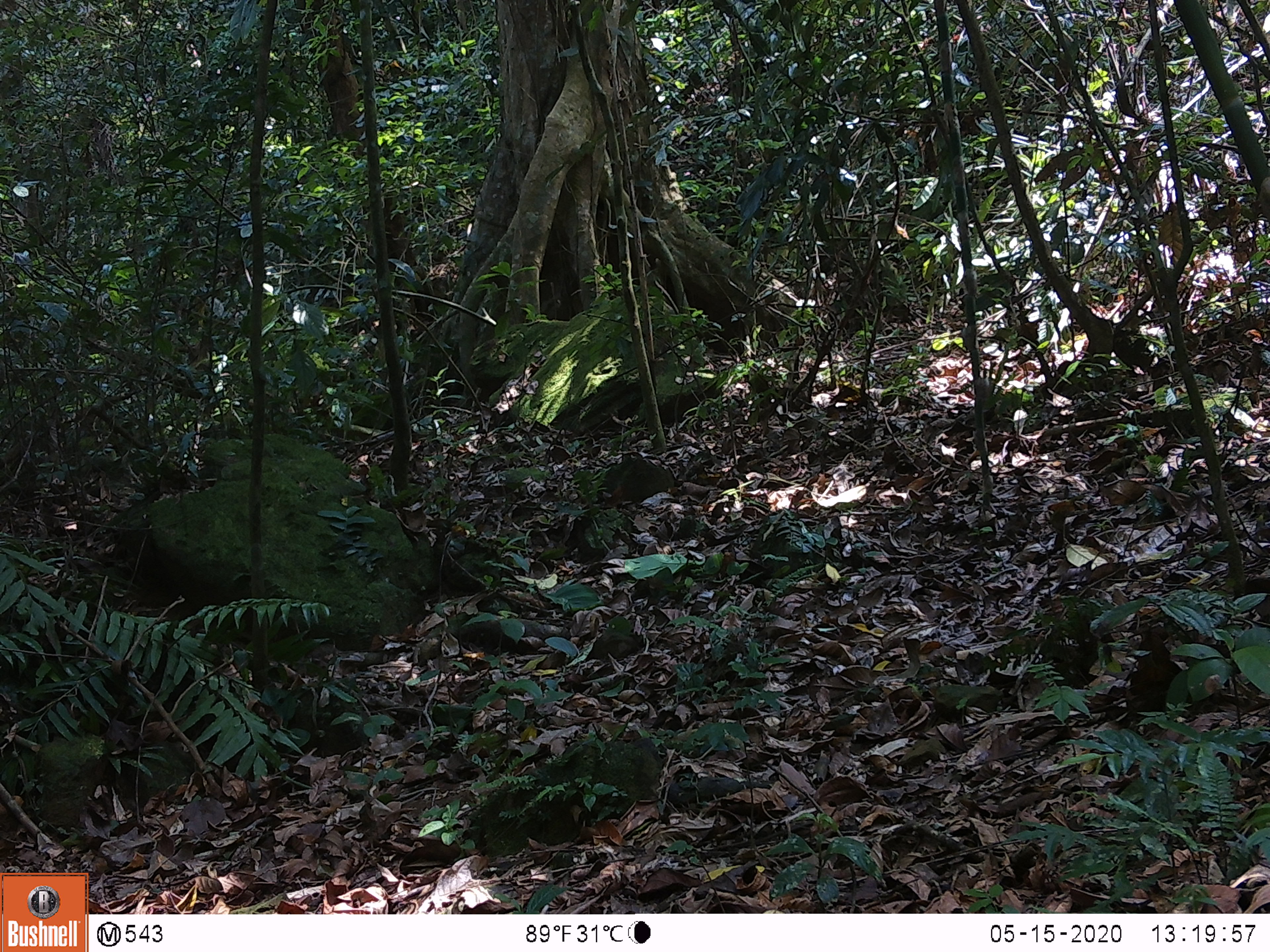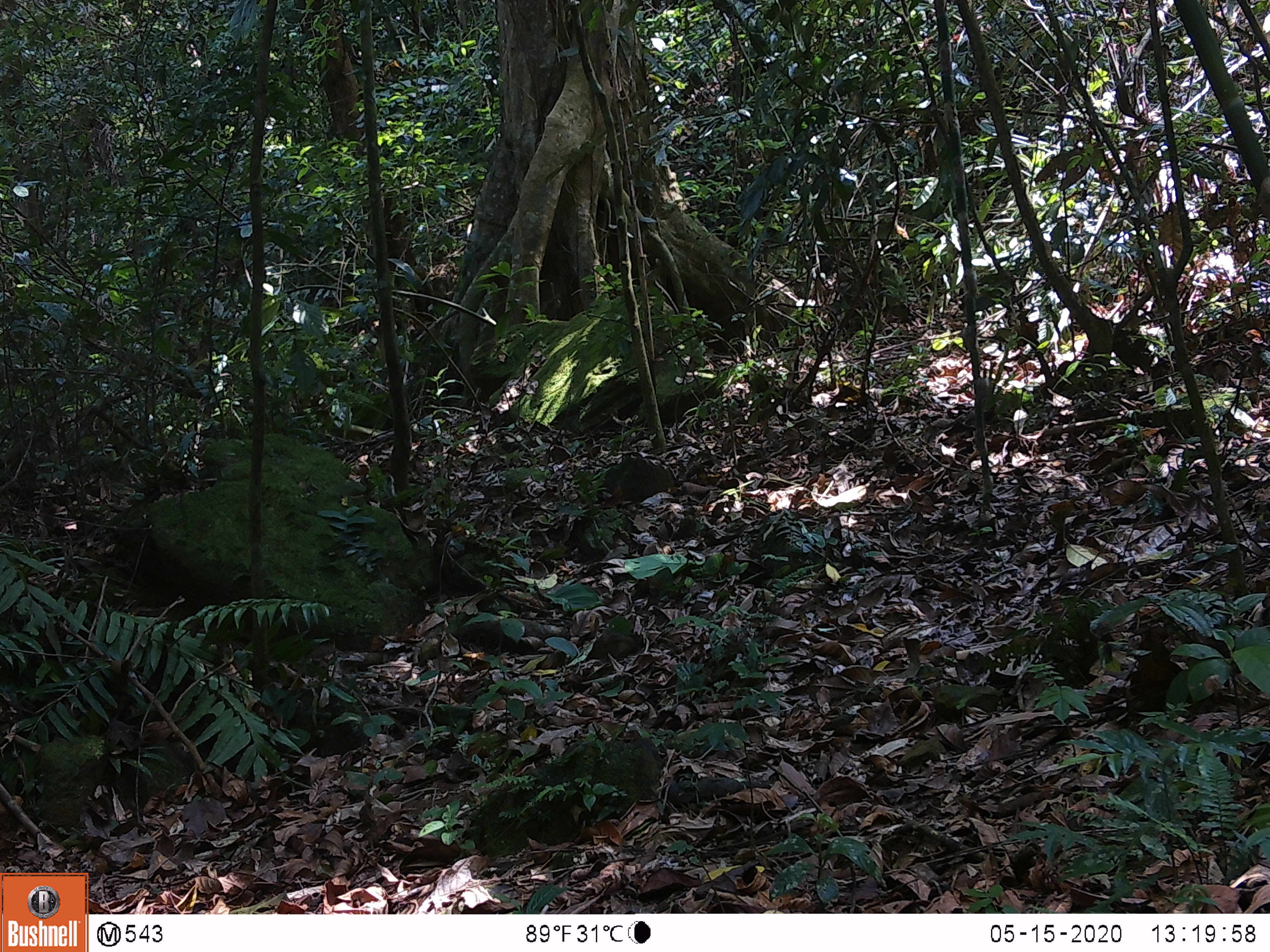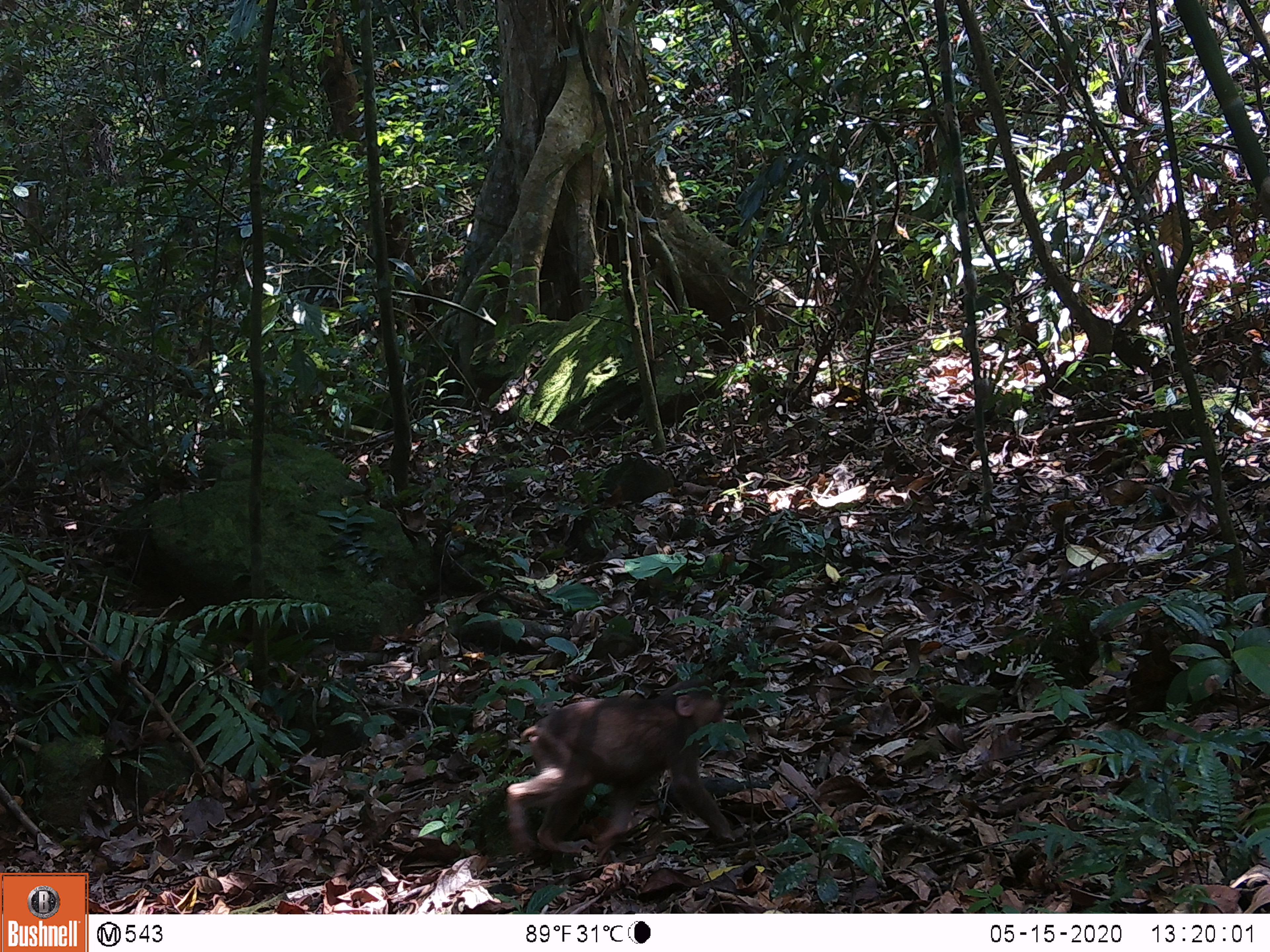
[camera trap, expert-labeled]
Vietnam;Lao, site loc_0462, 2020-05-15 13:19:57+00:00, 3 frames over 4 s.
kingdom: Animalia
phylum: Chordata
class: Mammalia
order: Primates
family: Cercopithecidae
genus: Macaca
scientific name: Macaca arctoides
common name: stump-tailed macaque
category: stump tailed macaque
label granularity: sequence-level